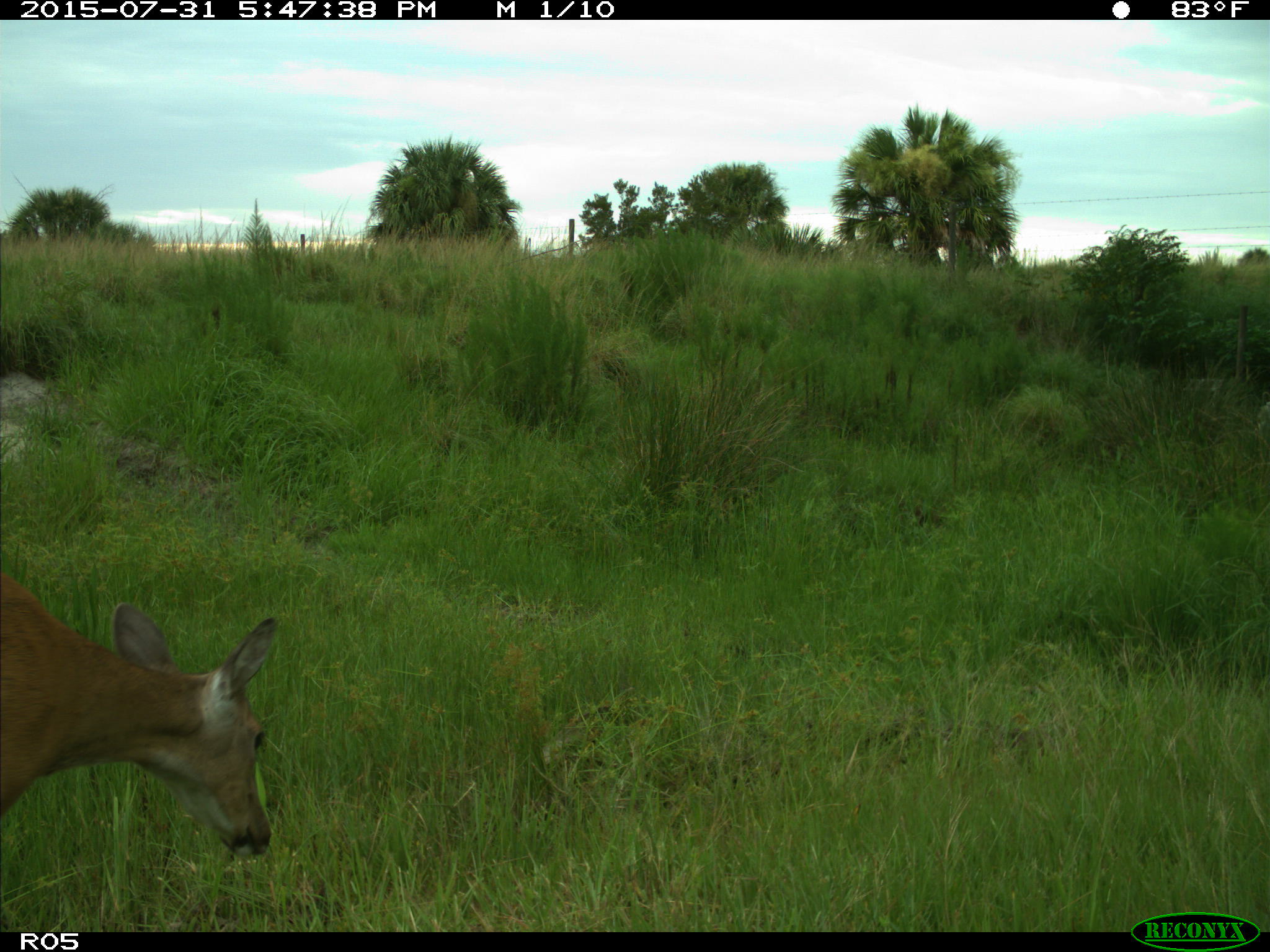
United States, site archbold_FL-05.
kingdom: Animalia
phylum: Chordata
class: Mammalia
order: Artiodactyla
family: Cervidae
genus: Odocoileus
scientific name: Odocoileus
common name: deer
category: unidentified deer